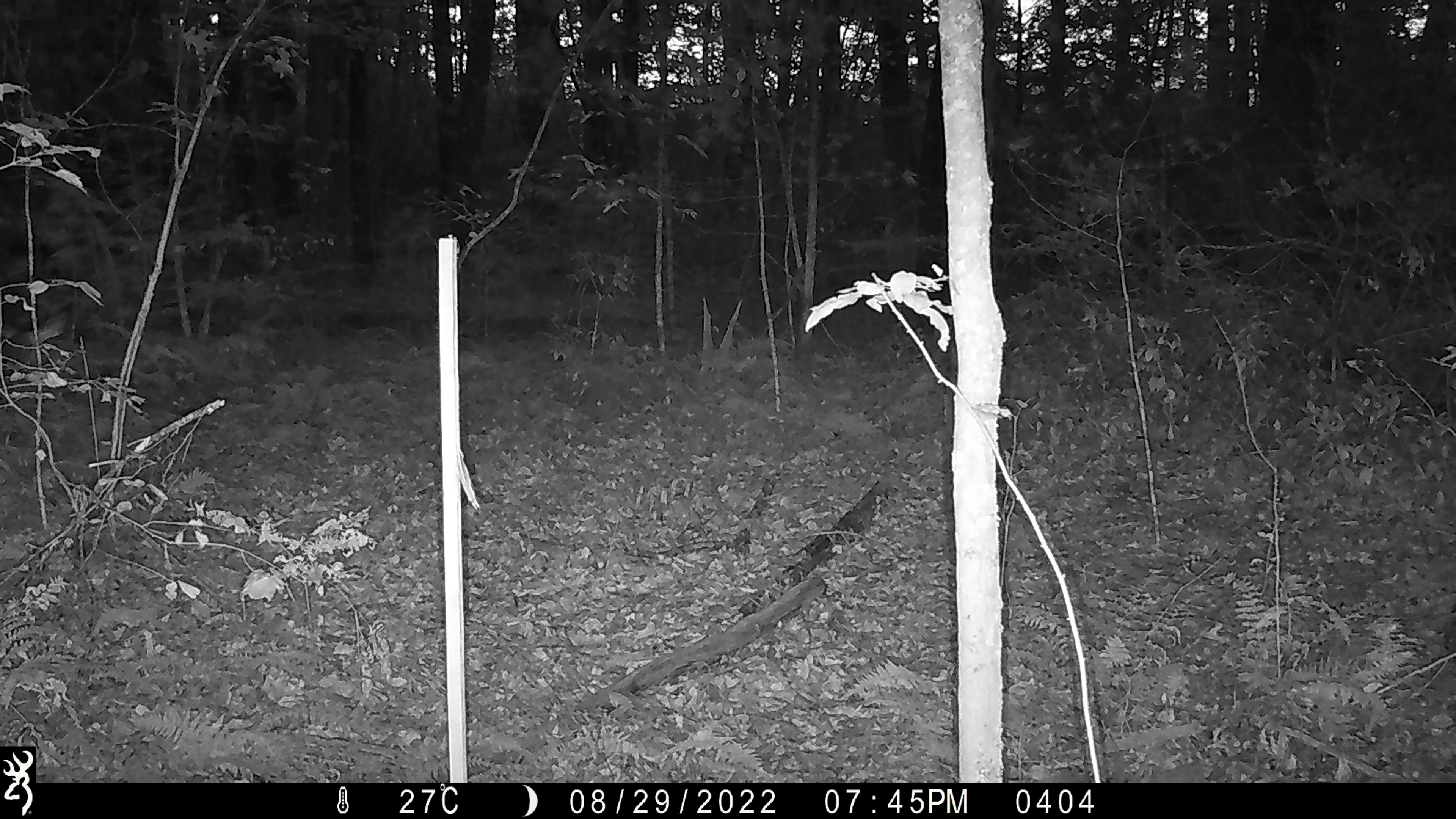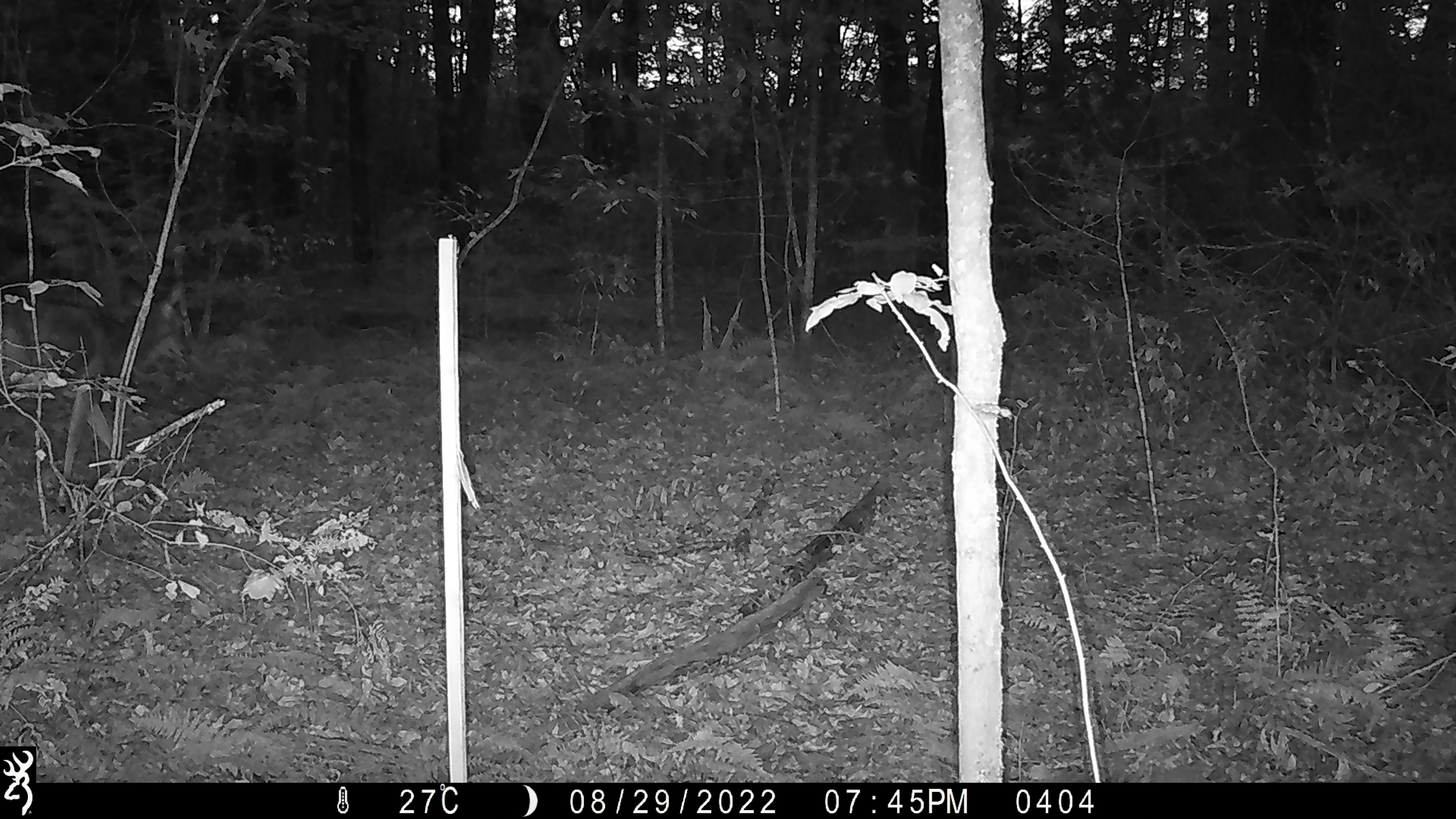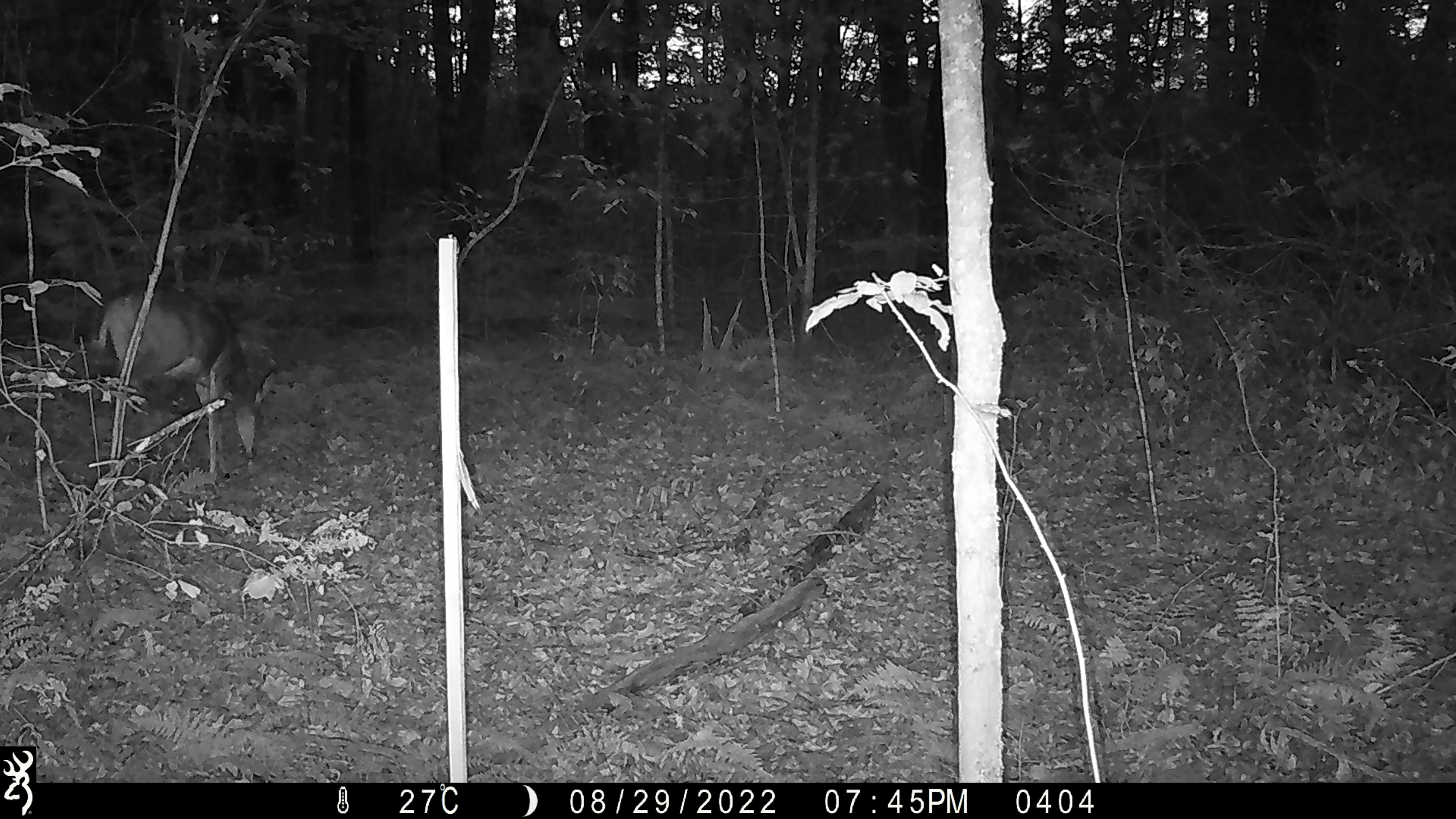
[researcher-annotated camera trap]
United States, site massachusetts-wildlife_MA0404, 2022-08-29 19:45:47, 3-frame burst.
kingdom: Animalia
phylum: Chordata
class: Mammalia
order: Artiodactyla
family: Cervidae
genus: Odocoileus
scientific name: Odocoileus virginianus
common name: white-tailed deer